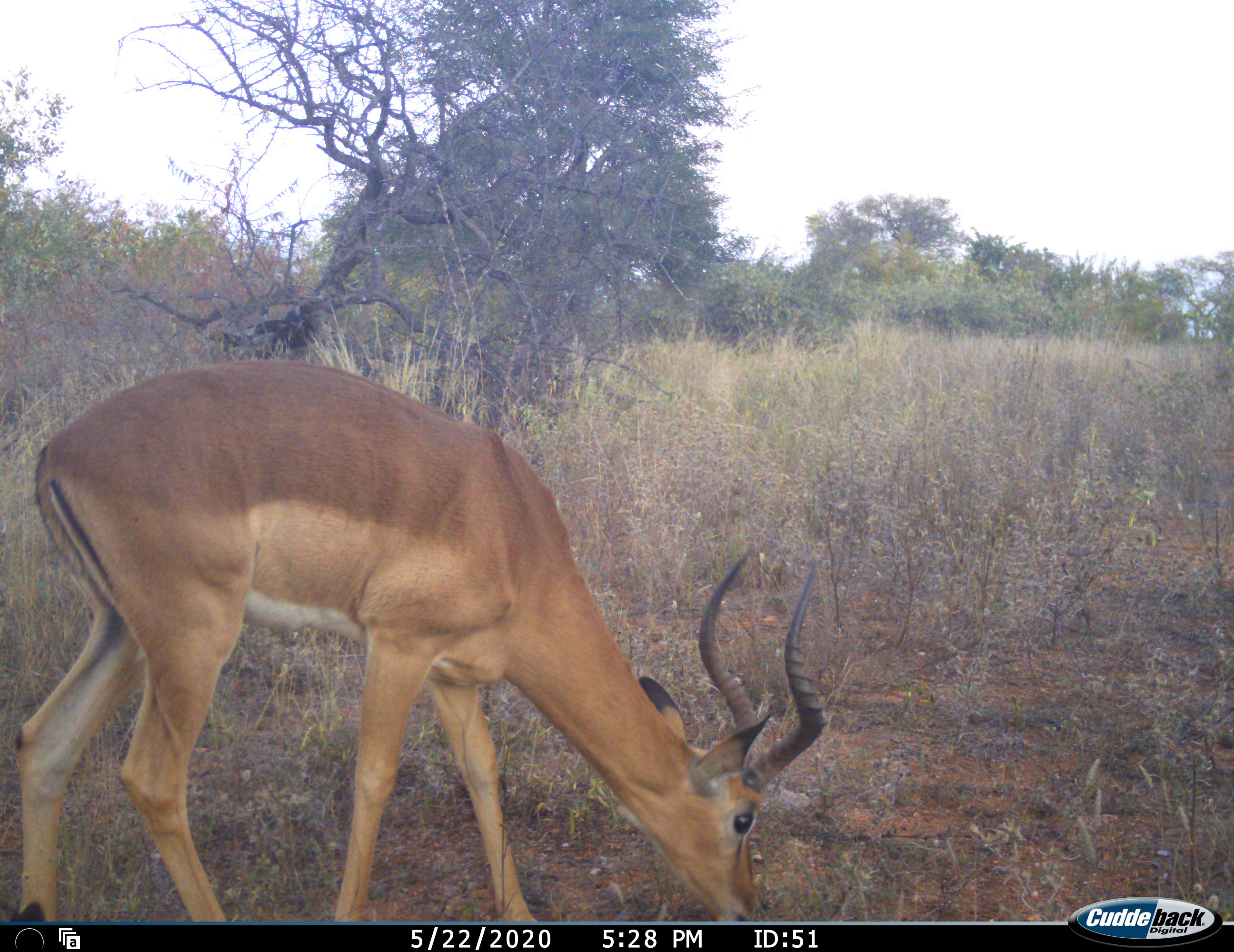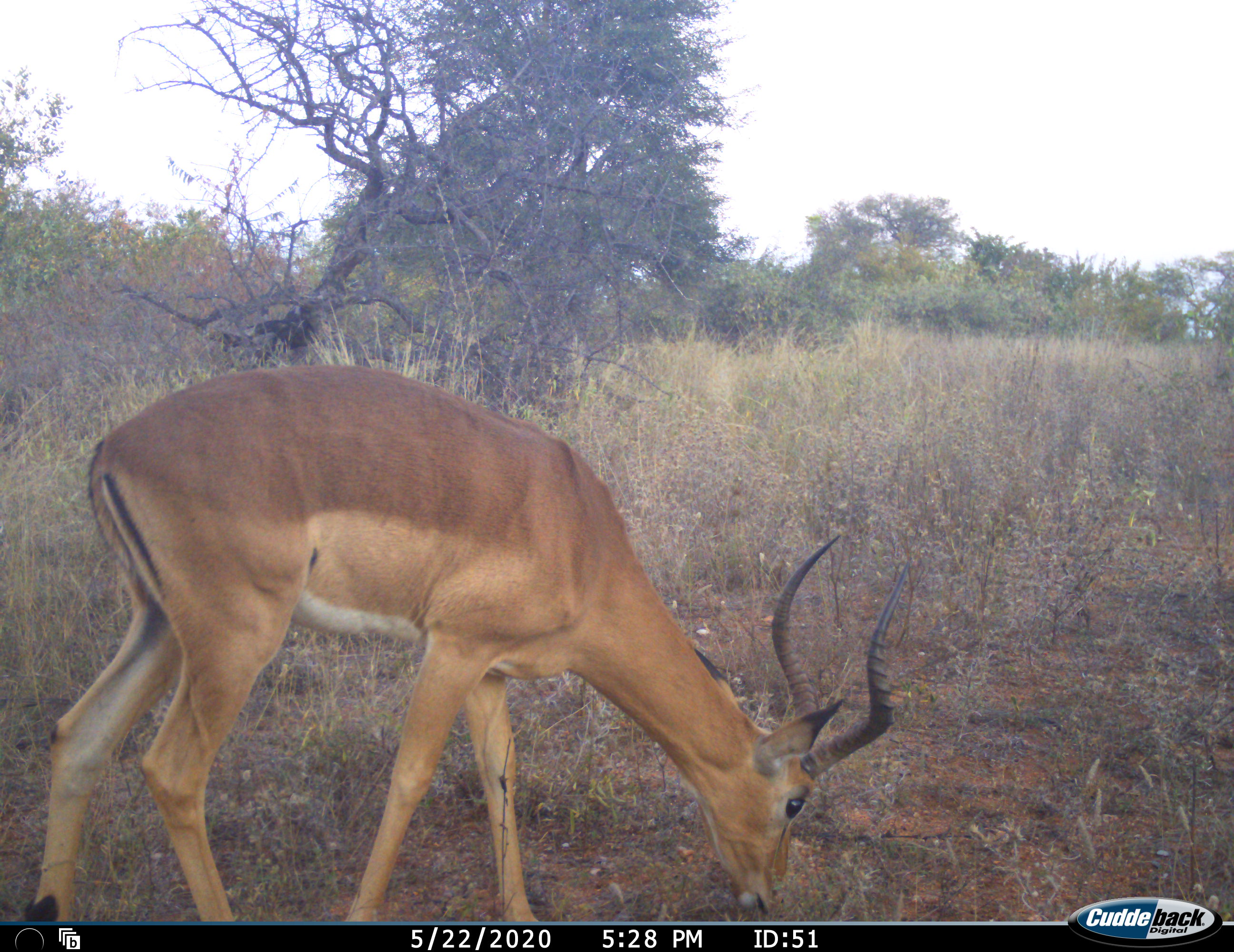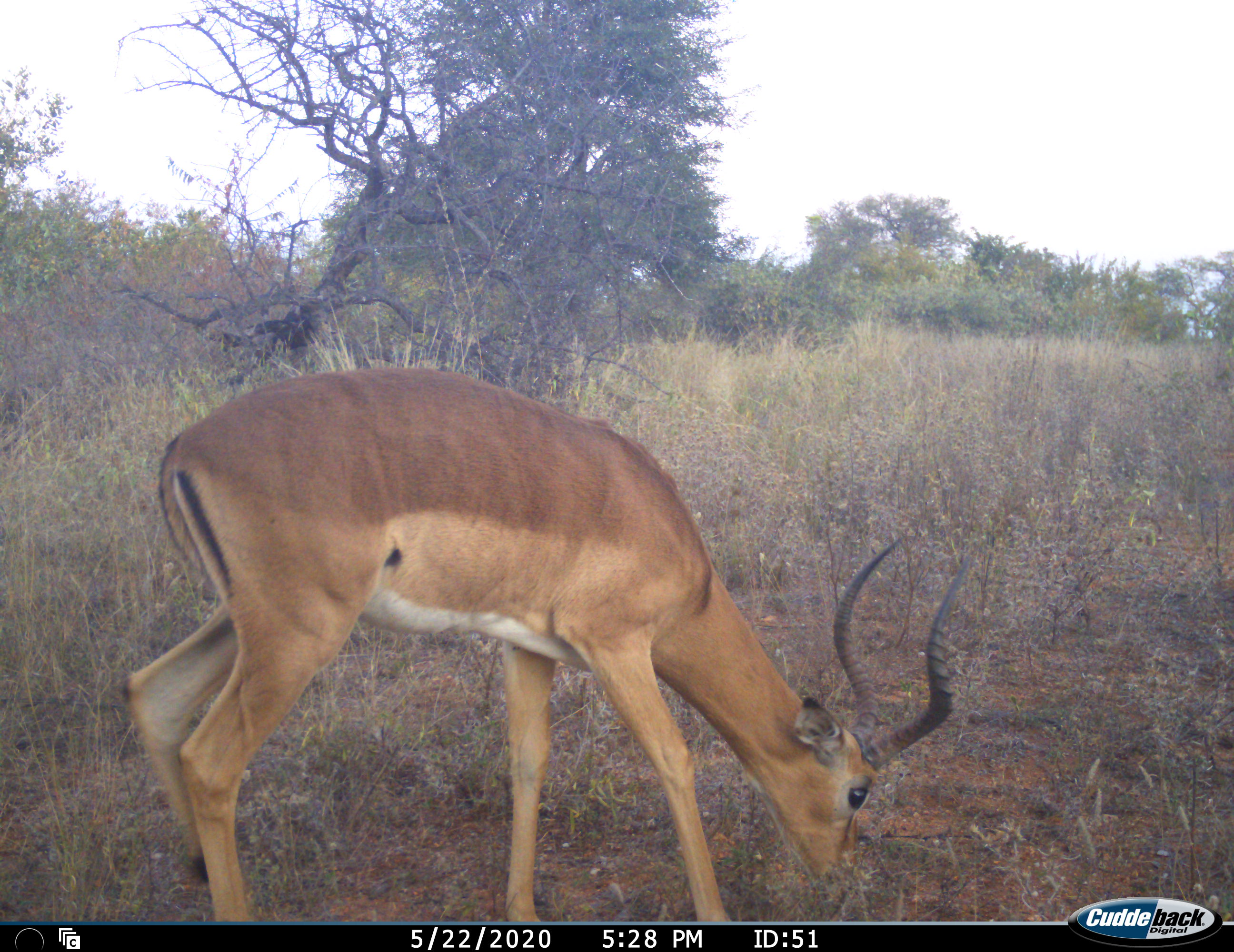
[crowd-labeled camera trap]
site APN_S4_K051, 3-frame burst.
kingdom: Animalia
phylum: Chordata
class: Mammalia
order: Artiodactyla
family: Bovidae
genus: Aepyceros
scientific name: Aepyceros melampus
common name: impala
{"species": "impala (Aepyceros melampus)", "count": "1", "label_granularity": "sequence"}